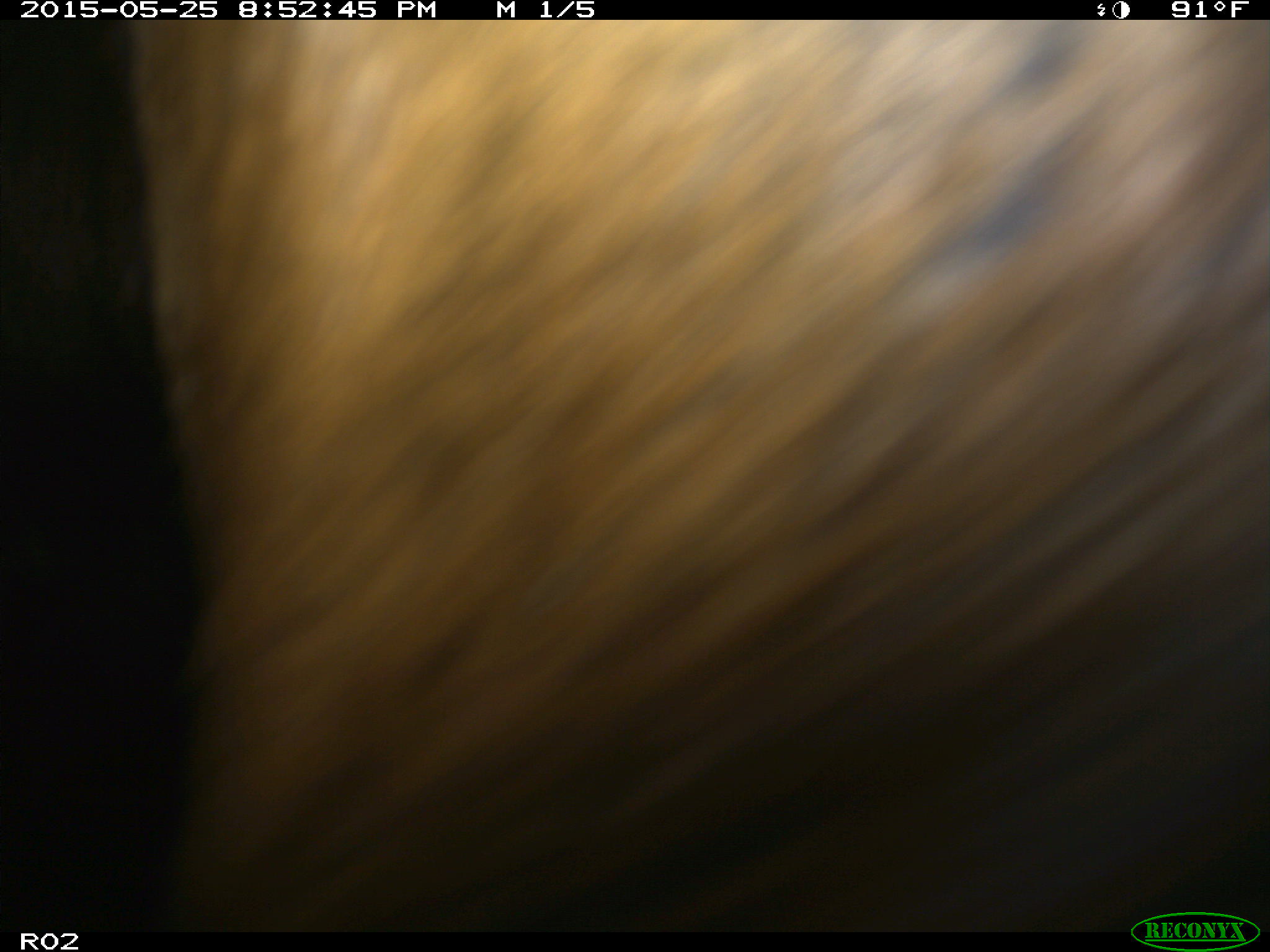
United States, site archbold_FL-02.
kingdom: Animalia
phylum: Chordata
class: Mammalia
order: Artiodactyla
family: Bovidae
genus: Bos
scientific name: Bos taurus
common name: domestic cow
Bos taurus (domestic cow).